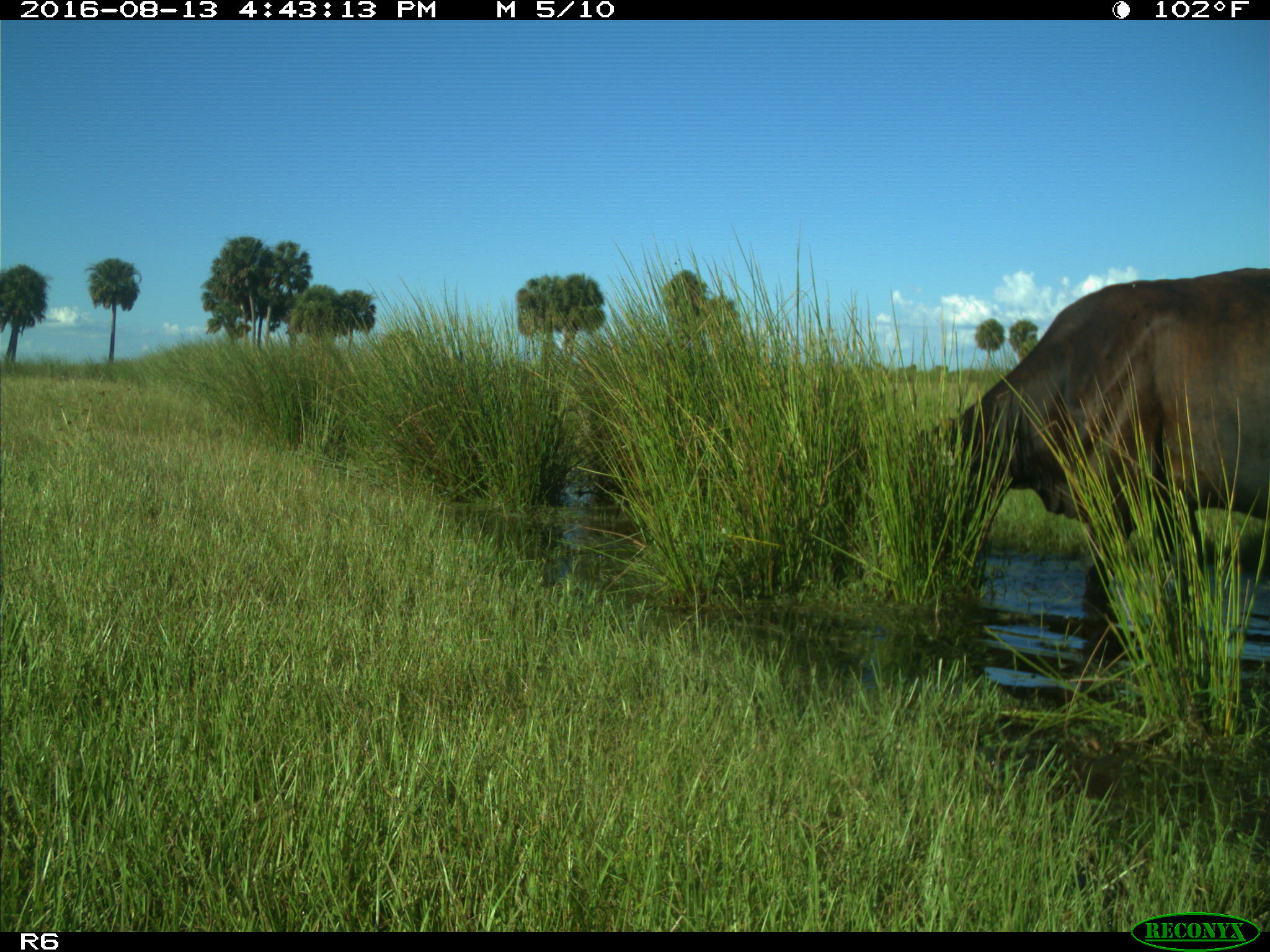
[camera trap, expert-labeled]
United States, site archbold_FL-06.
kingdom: Animalia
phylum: Chordata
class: Mammalia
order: Artiodactyla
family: Bovidae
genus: Bos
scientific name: Bos taurus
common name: domestic cow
Bos taurus (domestic cow).